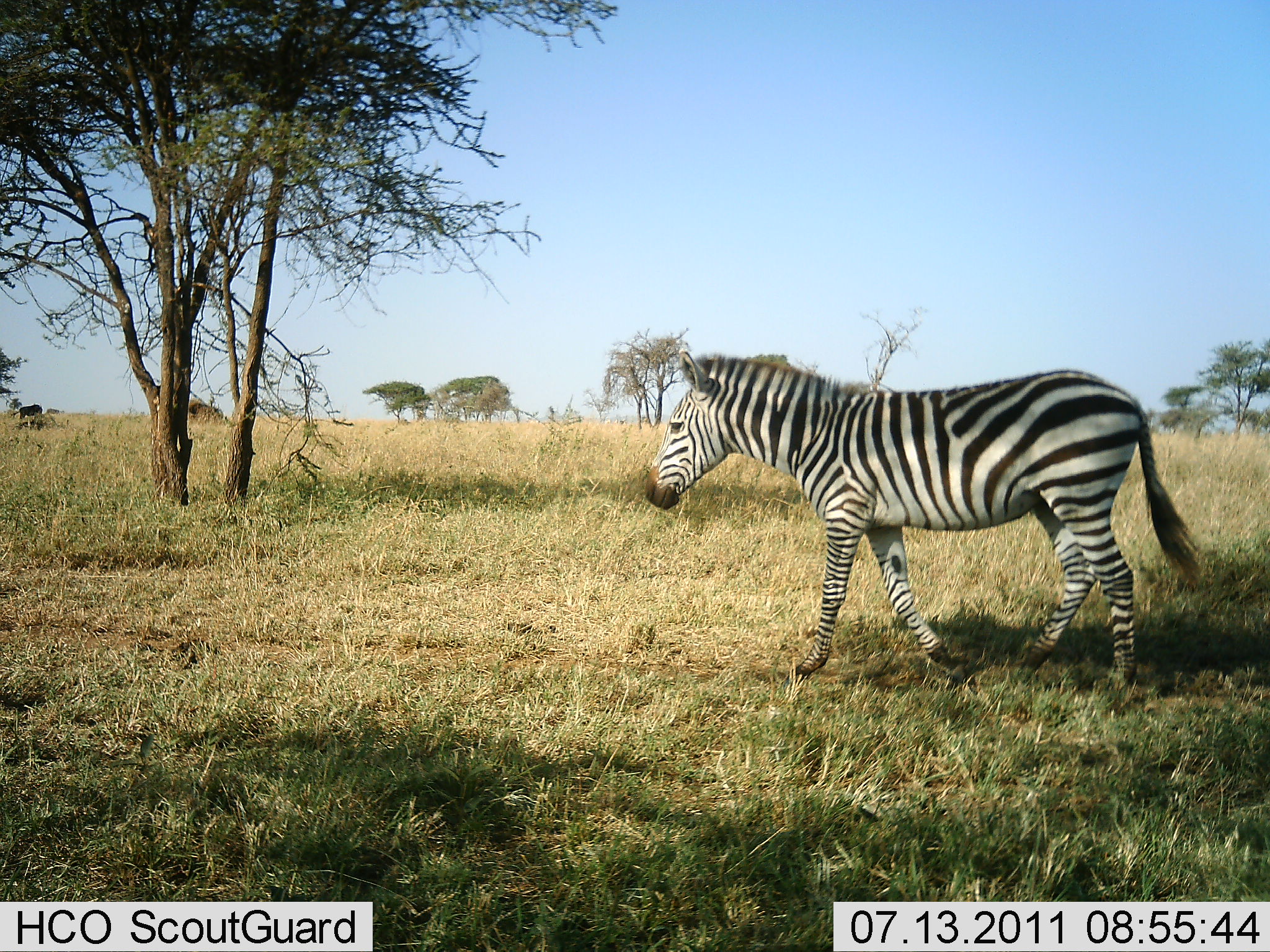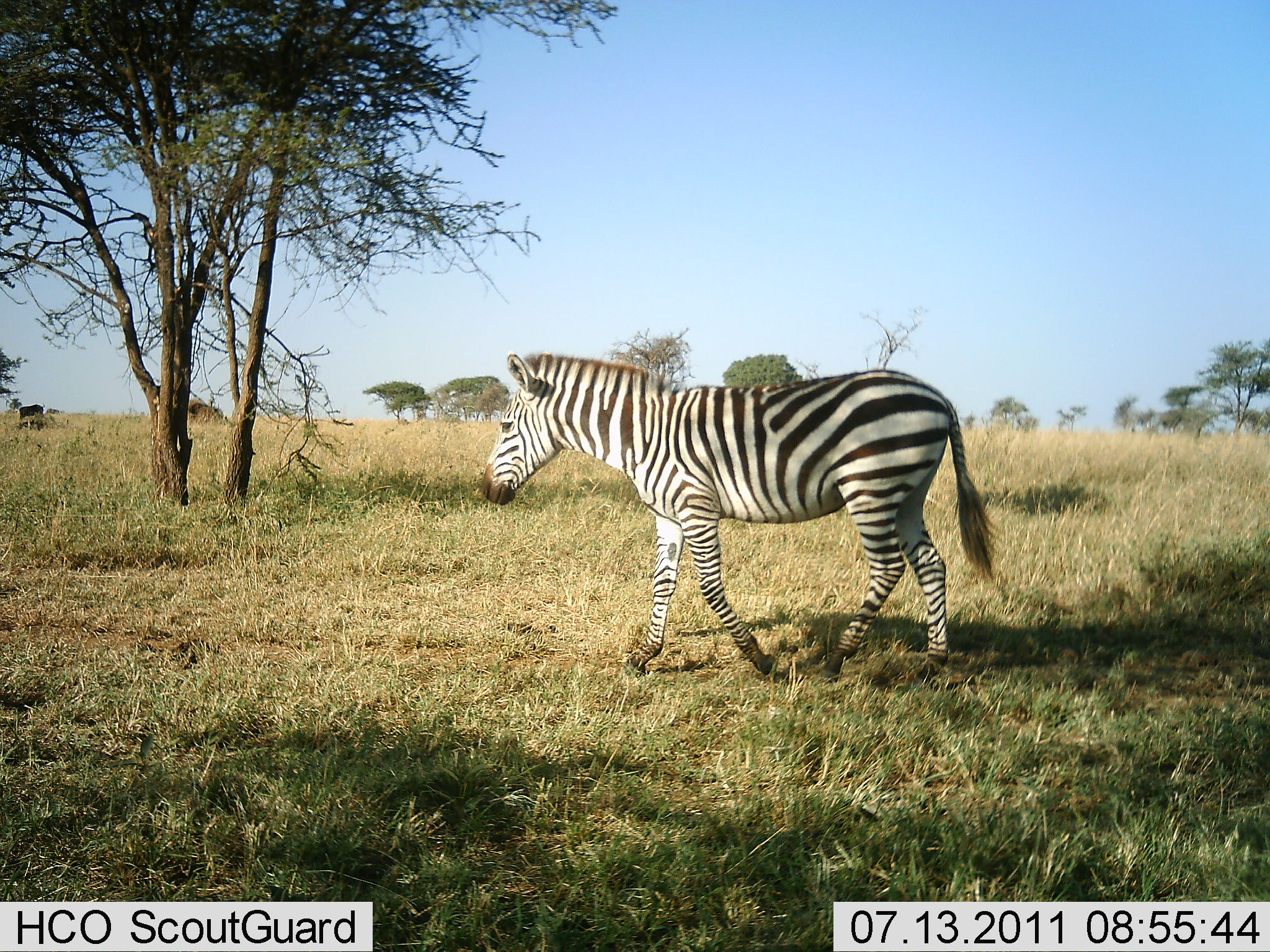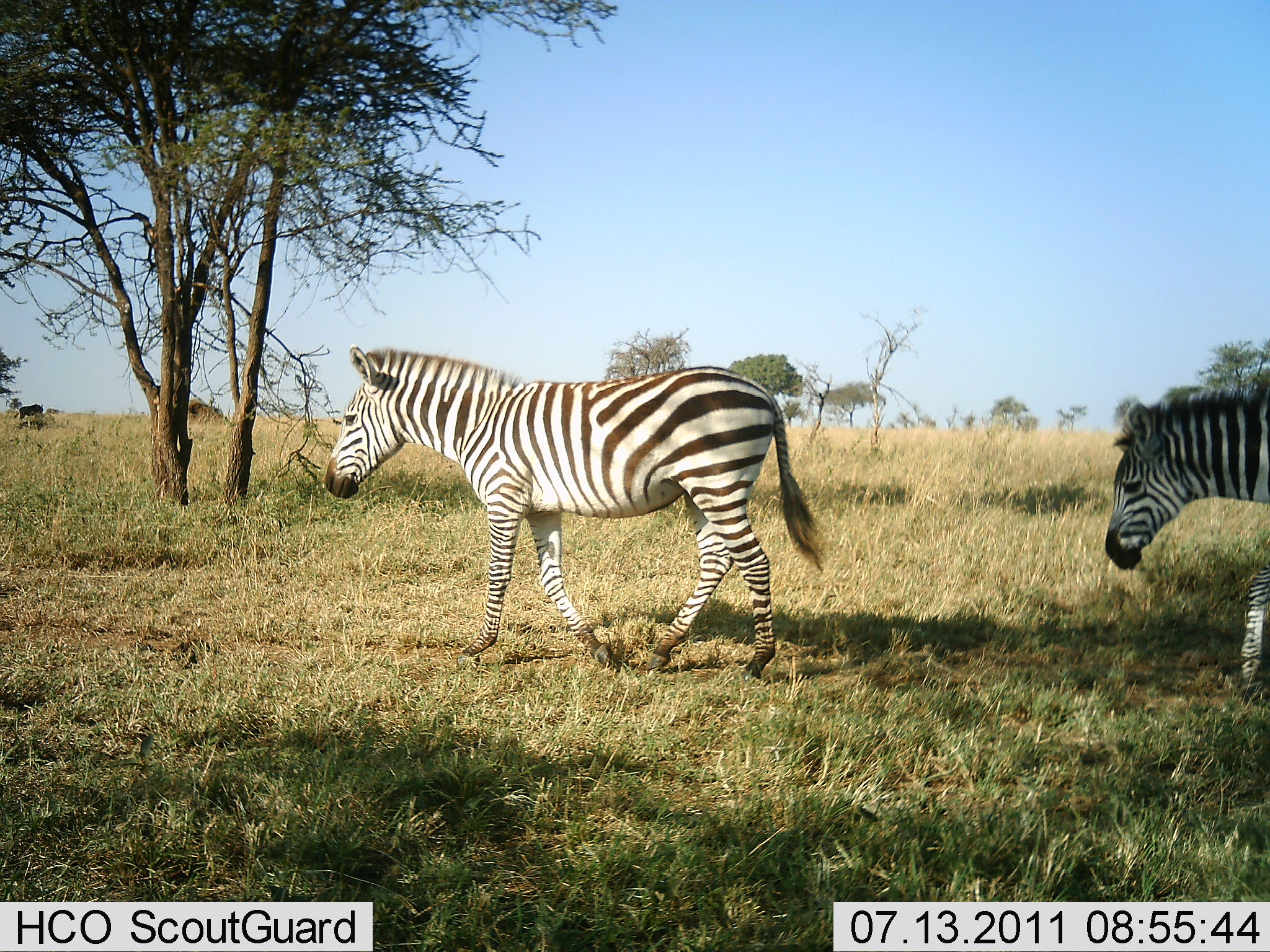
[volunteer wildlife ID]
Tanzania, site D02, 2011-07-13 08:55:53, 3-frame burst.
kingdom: Animalia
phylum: Chordata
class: Mammalia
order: Perissodactyla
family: Equidae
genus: Equus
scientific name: Equus quagga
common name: plains zebra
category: zebra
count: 2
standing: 0%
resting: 0%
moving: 100%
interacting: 0%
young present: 0%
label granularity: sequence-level